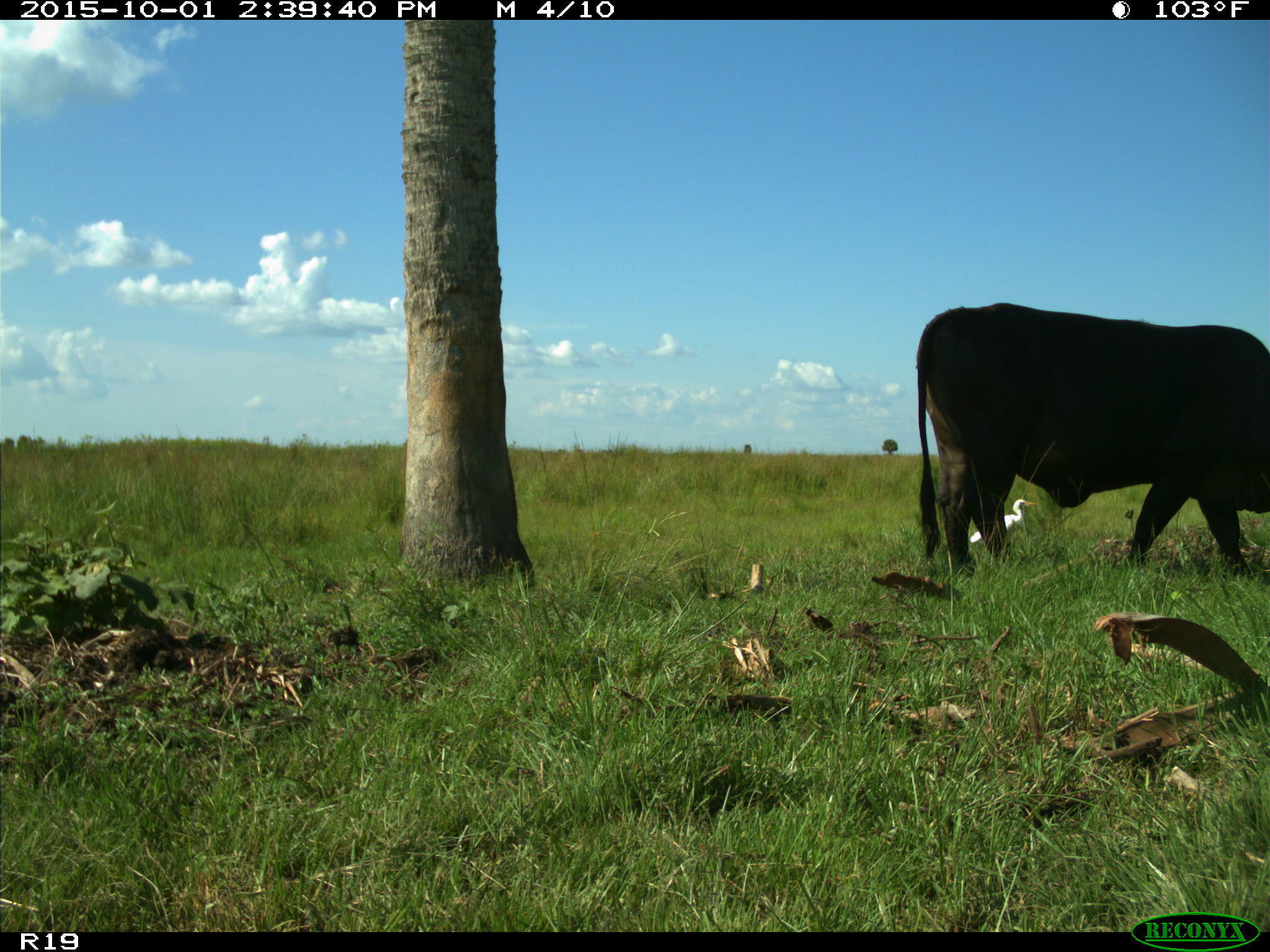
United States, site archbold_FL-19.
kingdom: Animalia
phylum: Chordata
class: Mammalia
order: Artiodactyla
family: Bovidae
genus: Bos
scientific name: Bos taurus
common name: domestic cow